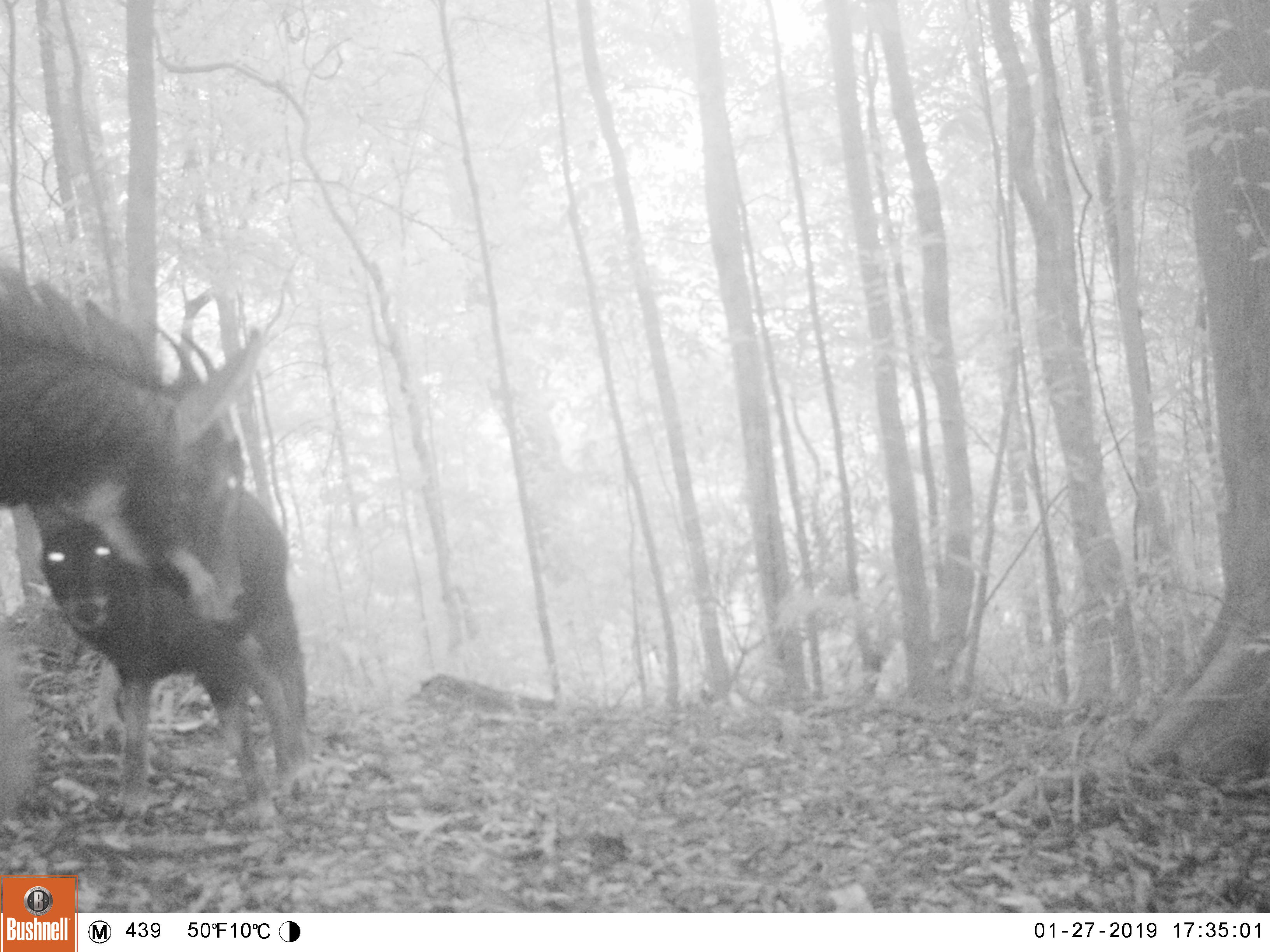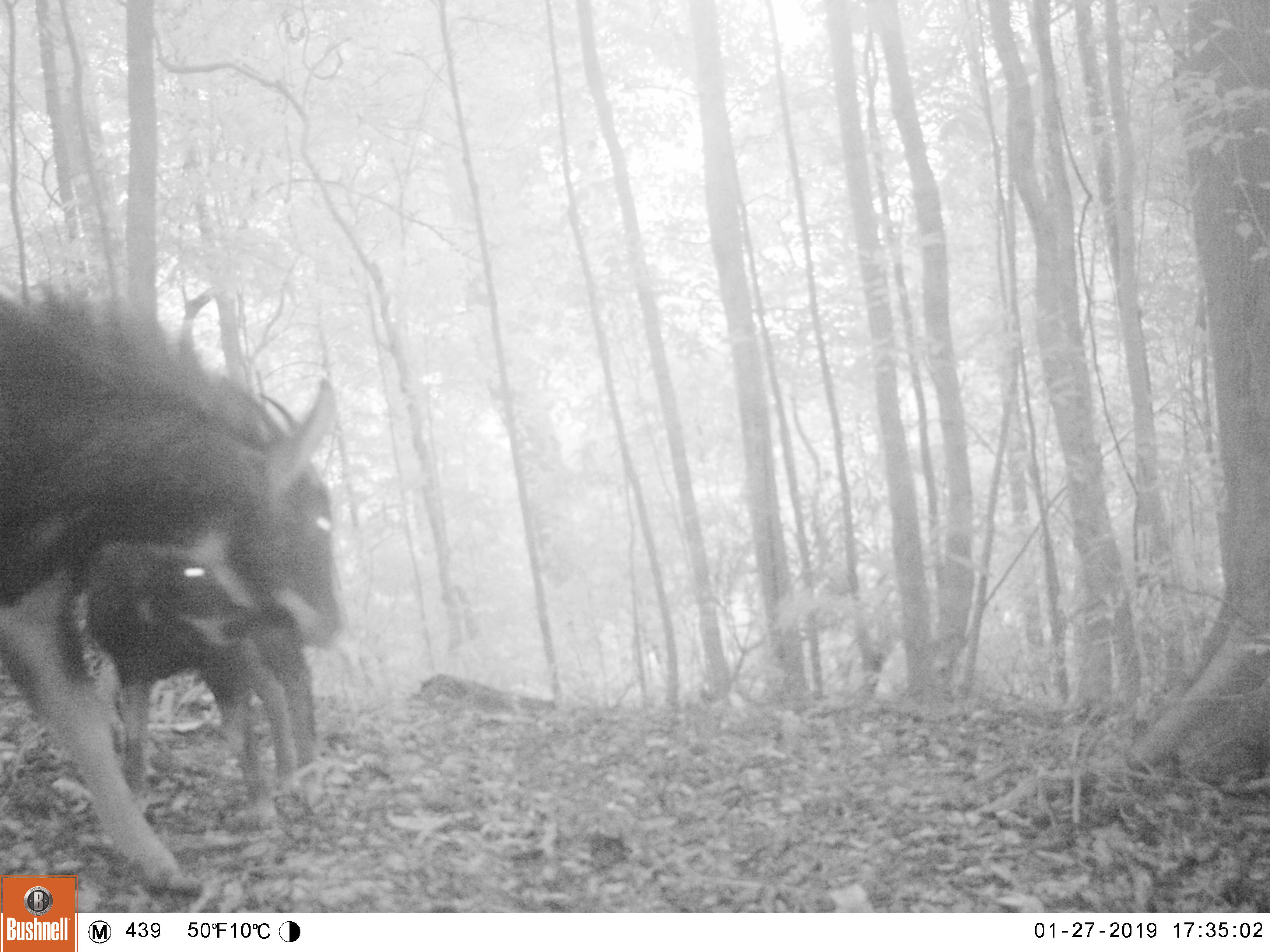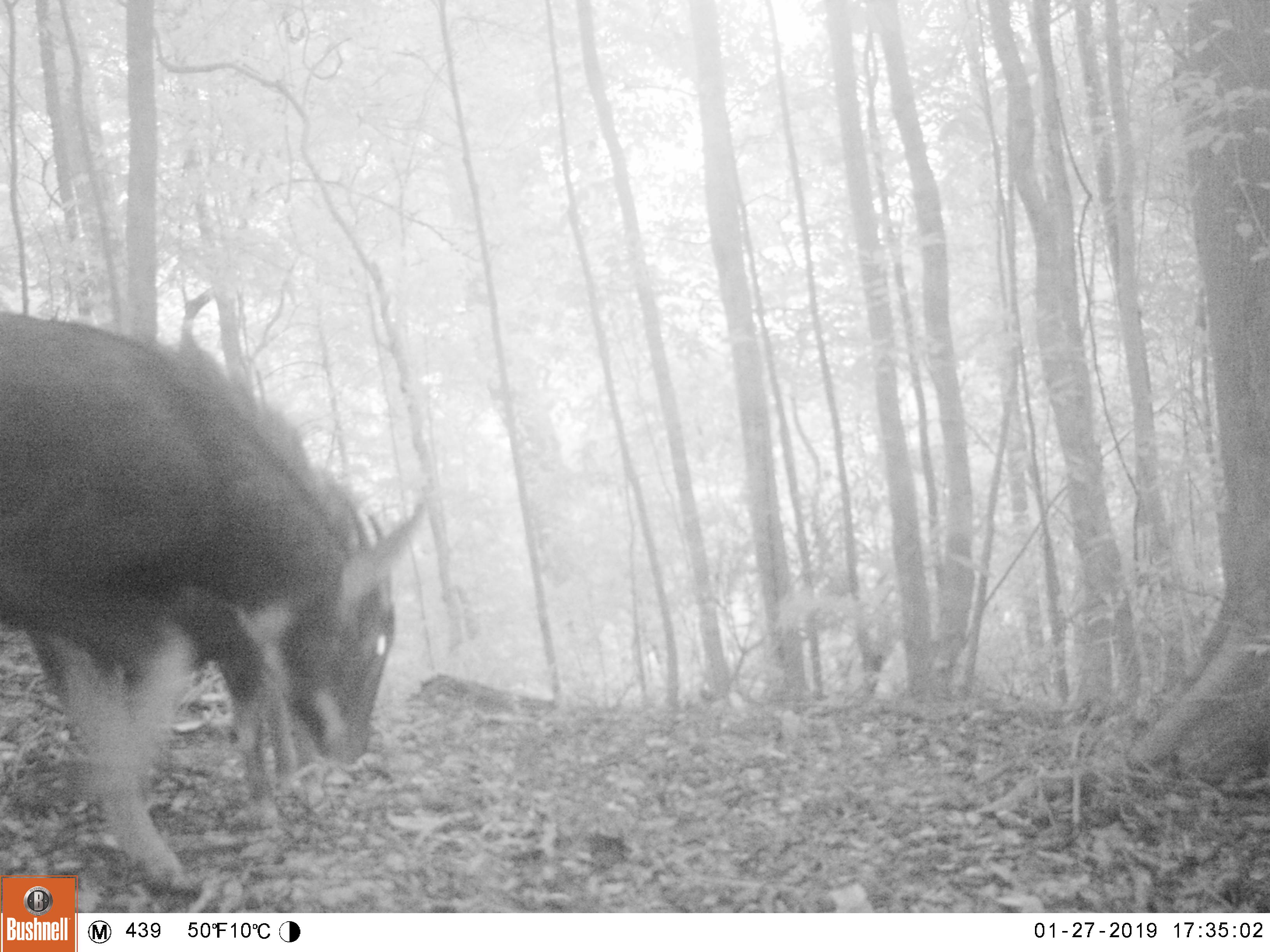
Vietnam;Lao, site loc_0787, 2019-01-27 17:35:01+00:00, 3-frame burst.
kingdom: Animalia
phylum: Chordata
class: Mammalia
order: Artiodactyla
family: Bovidae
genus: Capricornis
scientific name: Capricornis sumatraensis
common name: chinese serow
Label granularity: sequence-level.